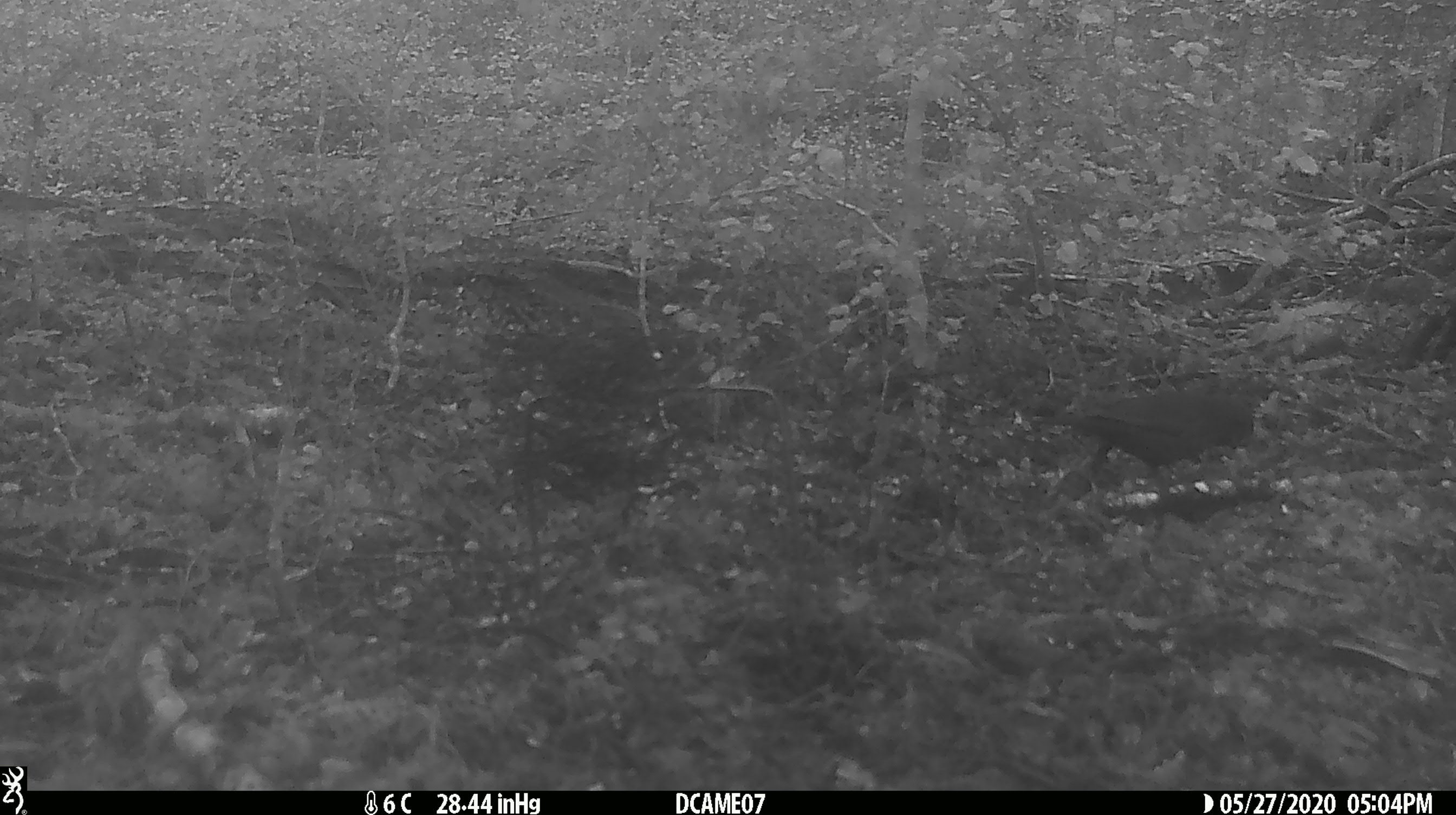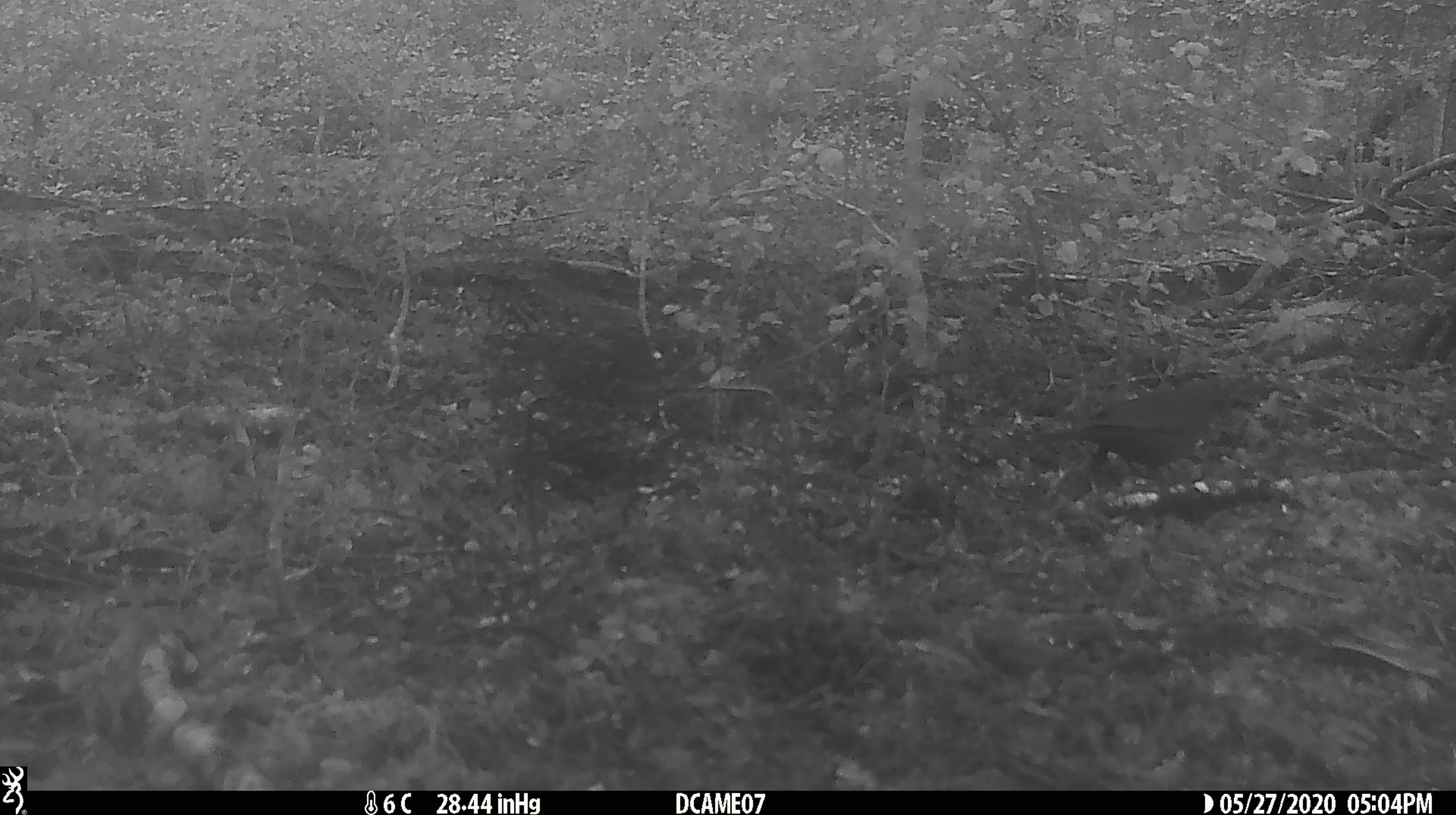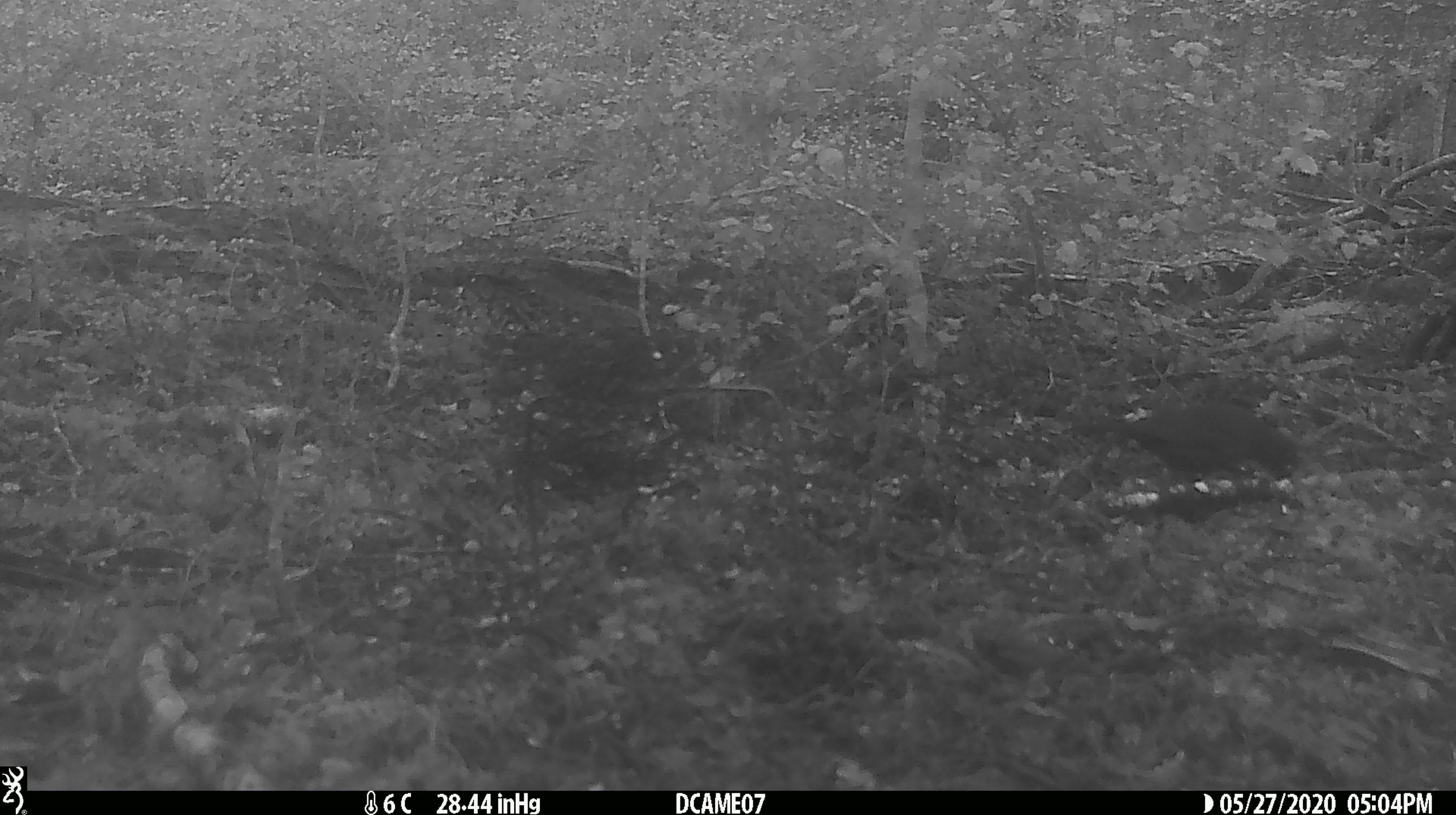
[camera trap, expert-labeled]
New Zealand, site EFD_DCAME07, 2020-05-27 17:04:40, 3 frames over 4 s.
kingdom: Animalia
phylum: Chordata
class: Aves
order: Passeriformes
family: Turdidae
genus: Turdus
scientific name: Turdus merula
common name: eurasian blackbird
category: blackbird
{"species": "blackbird (eurasian blackbird) (Turdus merula)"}